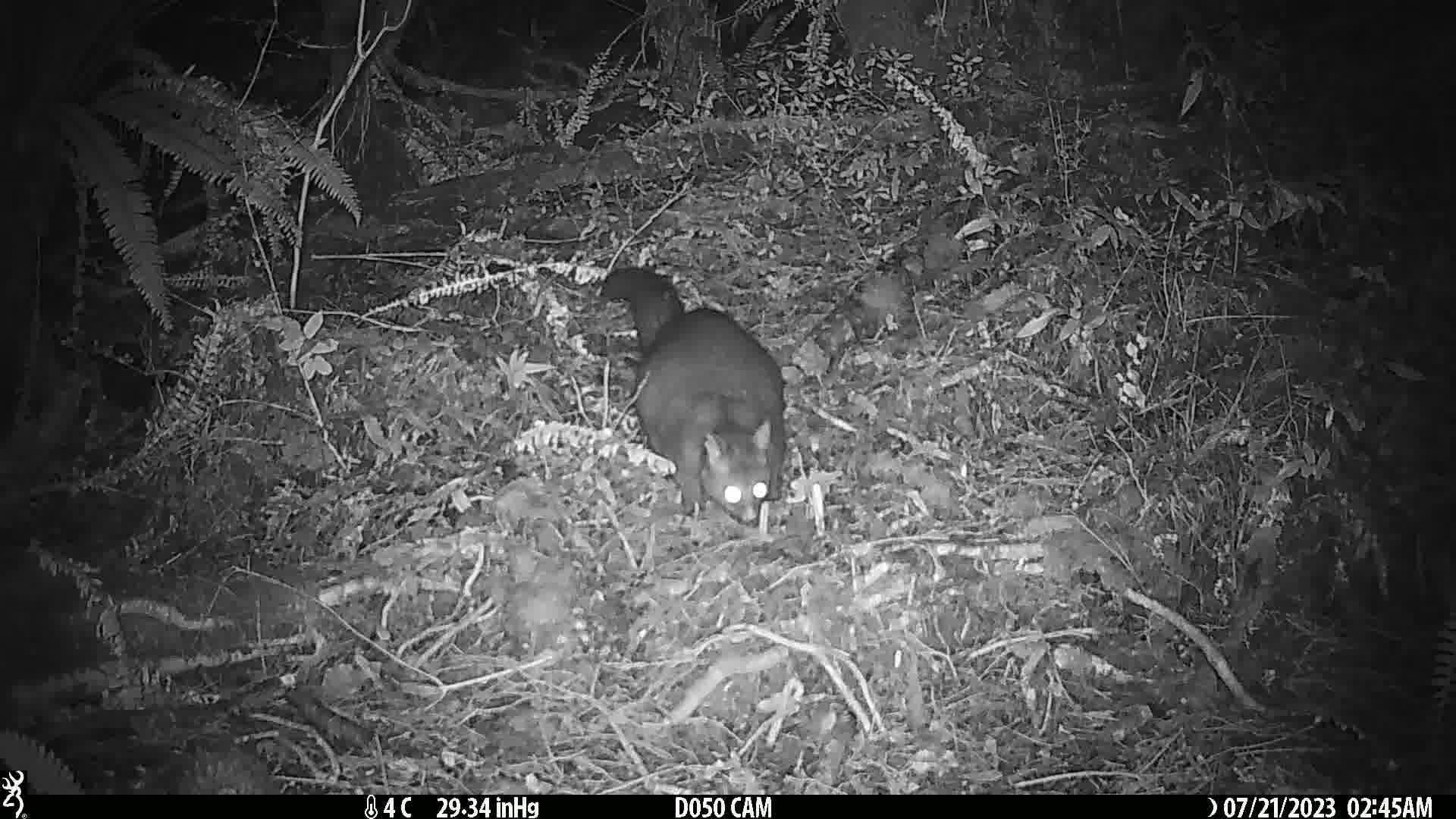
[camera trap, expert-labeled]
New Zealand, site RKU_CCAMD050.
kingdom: Animalia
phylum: Chordata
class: Mammalia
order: Diprotodontia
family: Phalangeridae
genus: Trichosurus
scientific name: Trichosurus vulpecula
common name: common brushtail possum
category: possum